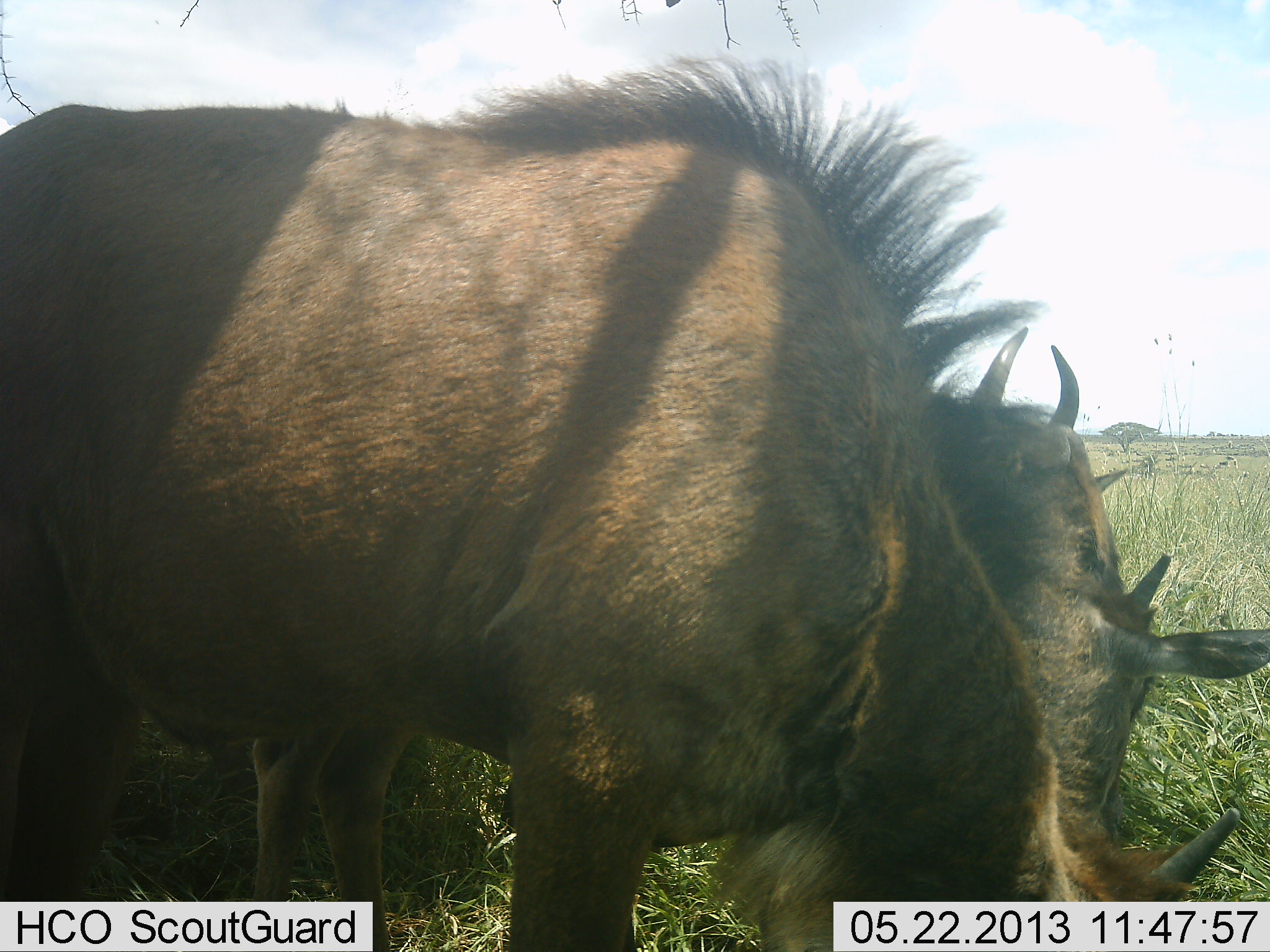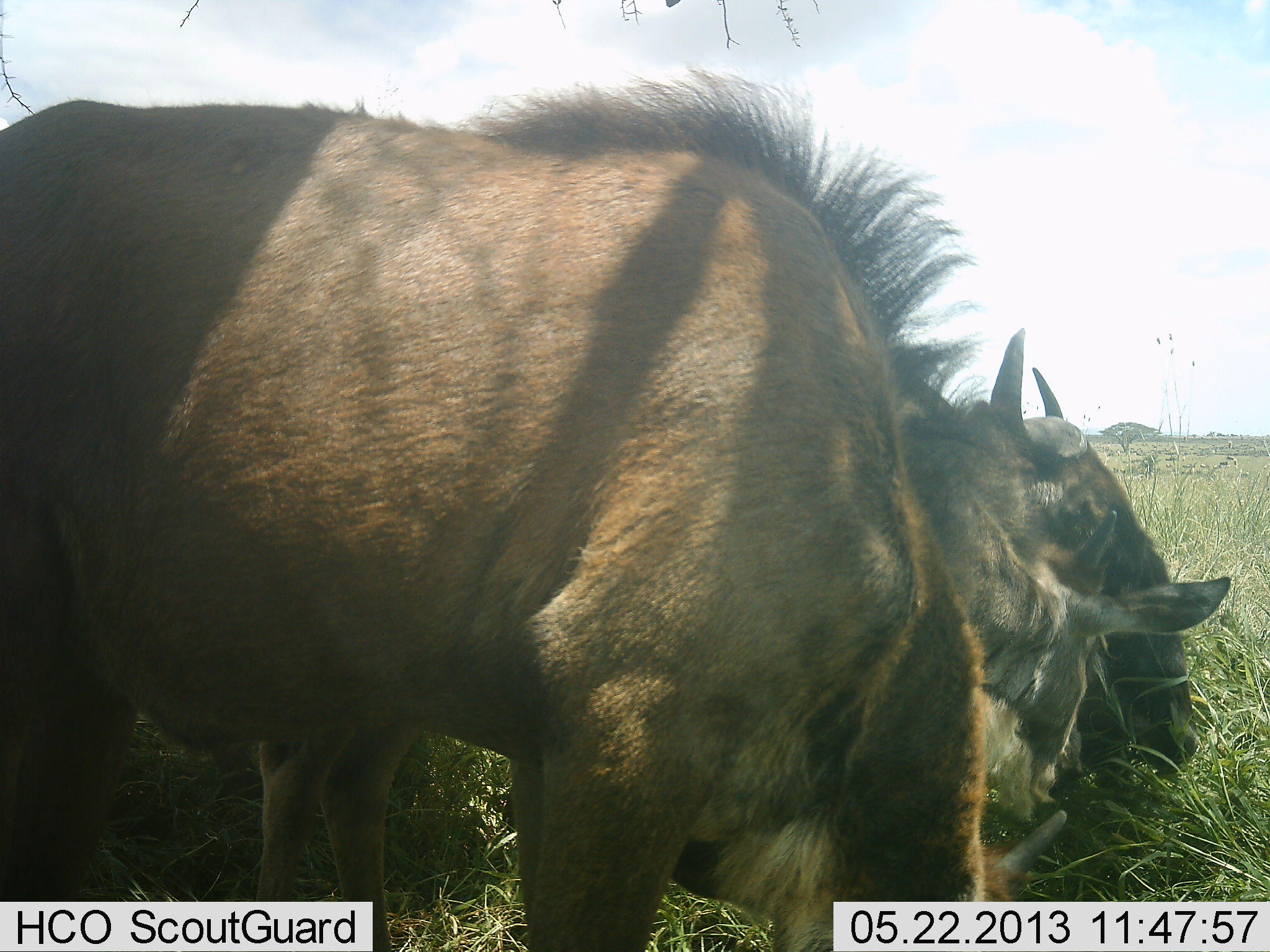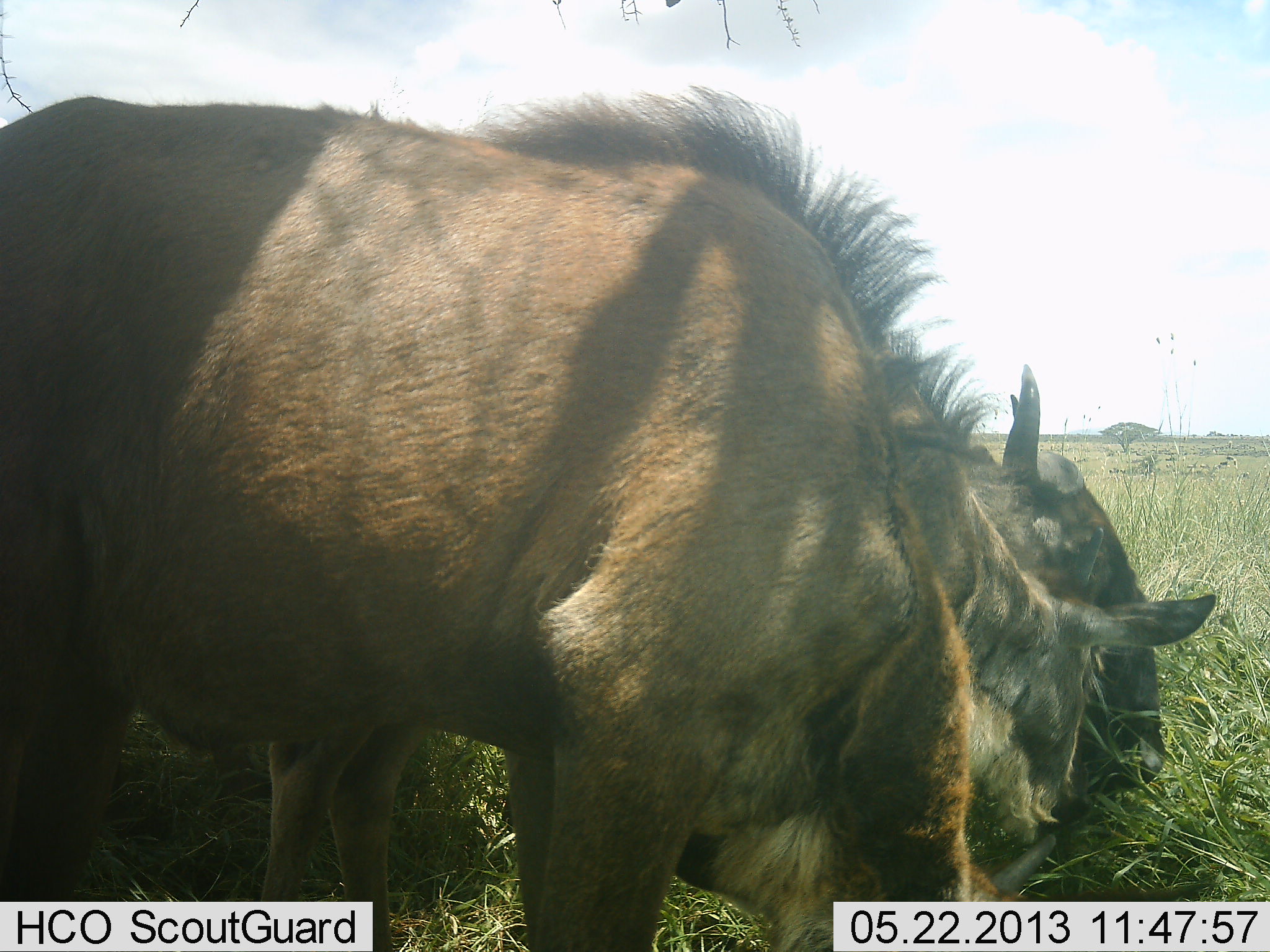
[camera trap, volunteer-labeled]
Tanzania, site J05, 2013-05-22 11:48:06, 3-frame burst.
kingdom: Animalia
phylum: Chordata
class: Mammalia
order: Artiodactyla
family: Bovidae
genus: Connochaetes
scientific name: Connochaetes taurinus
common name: blue wildebeest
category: wildebeest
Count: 3.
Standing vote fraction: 33%.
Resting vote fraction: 21%.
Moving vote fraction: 3%.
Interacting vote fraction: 18%.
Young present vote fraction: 15%.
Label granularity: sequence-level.